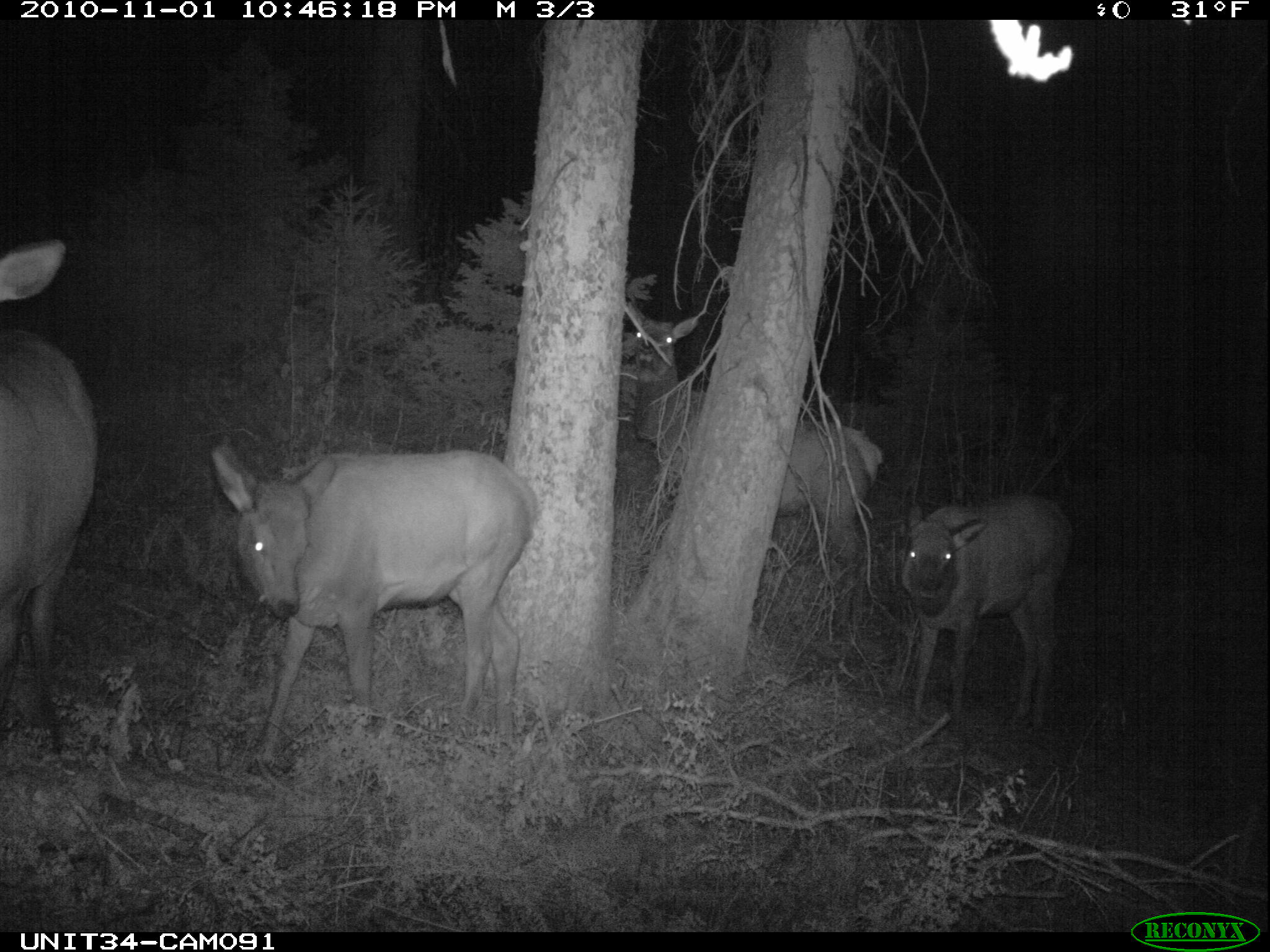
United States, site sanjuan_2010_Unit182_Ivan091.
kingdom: Animalia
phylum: Chordata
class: Mammalia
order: Artiodactyla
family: Cervidae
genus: Cervus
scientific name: Cervus elaphus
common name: red deer